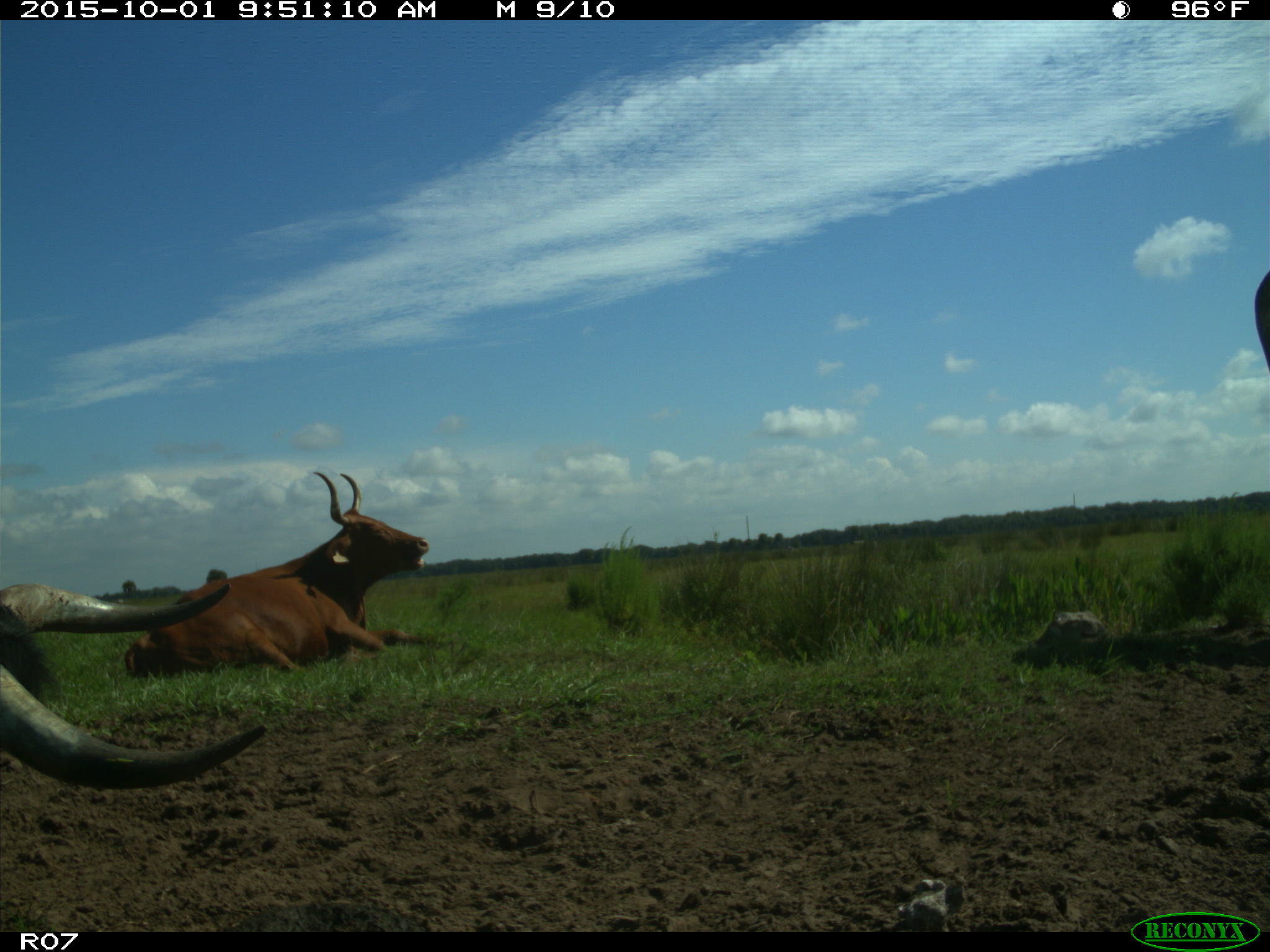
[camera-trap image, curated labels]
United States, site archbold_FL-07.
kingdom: Animalia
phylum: Chordata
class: Mammalia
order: Artiodactyla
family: Bovidae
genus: Bos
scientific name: Bos taurus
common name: domestic cow